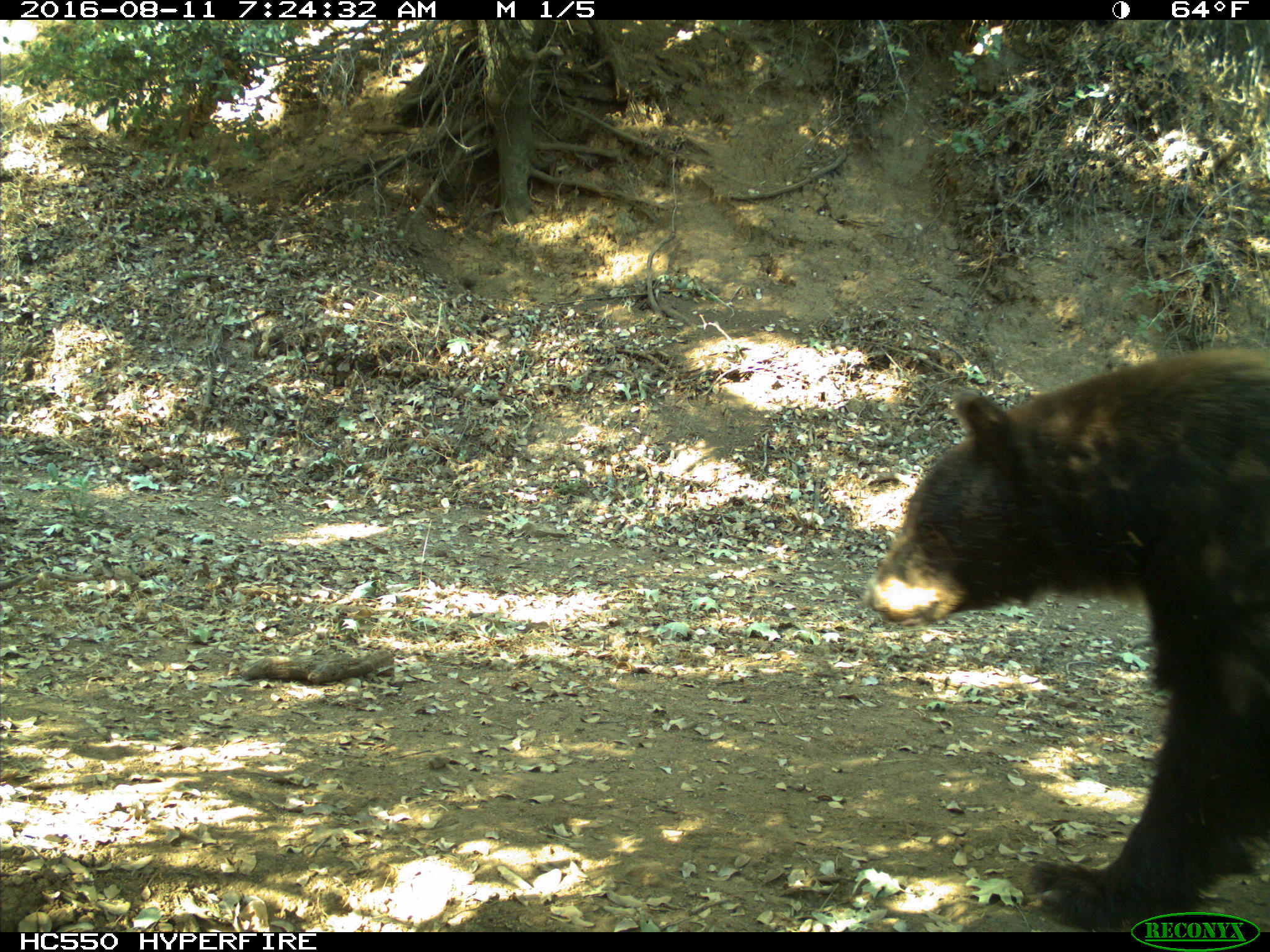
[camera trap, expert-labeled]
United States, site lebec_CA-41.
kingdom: Animalia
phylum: Chordata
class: Mammalia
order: Carnivora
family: Ursidae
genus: Ursus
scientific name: Ursus americanus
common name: american black bear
Ursus americanus (american black bear).